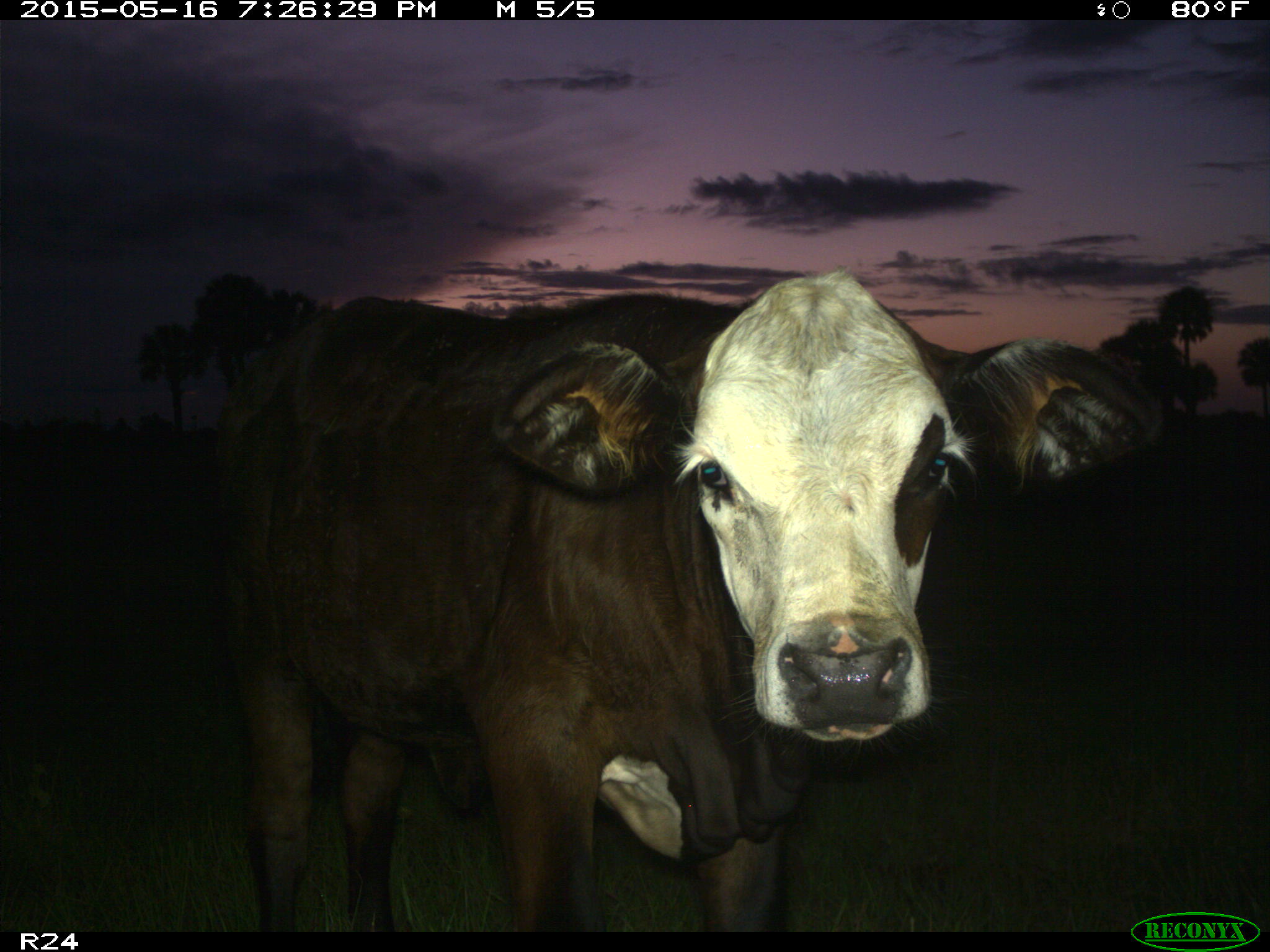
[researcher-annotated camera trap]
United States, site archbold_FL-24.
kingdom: Animalia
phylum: Chordata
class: Mammalia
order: Artiodactyla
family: Bovidae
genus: Bos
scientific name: Bos taurus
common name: domestic cow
Bos taurus (domestic cow).